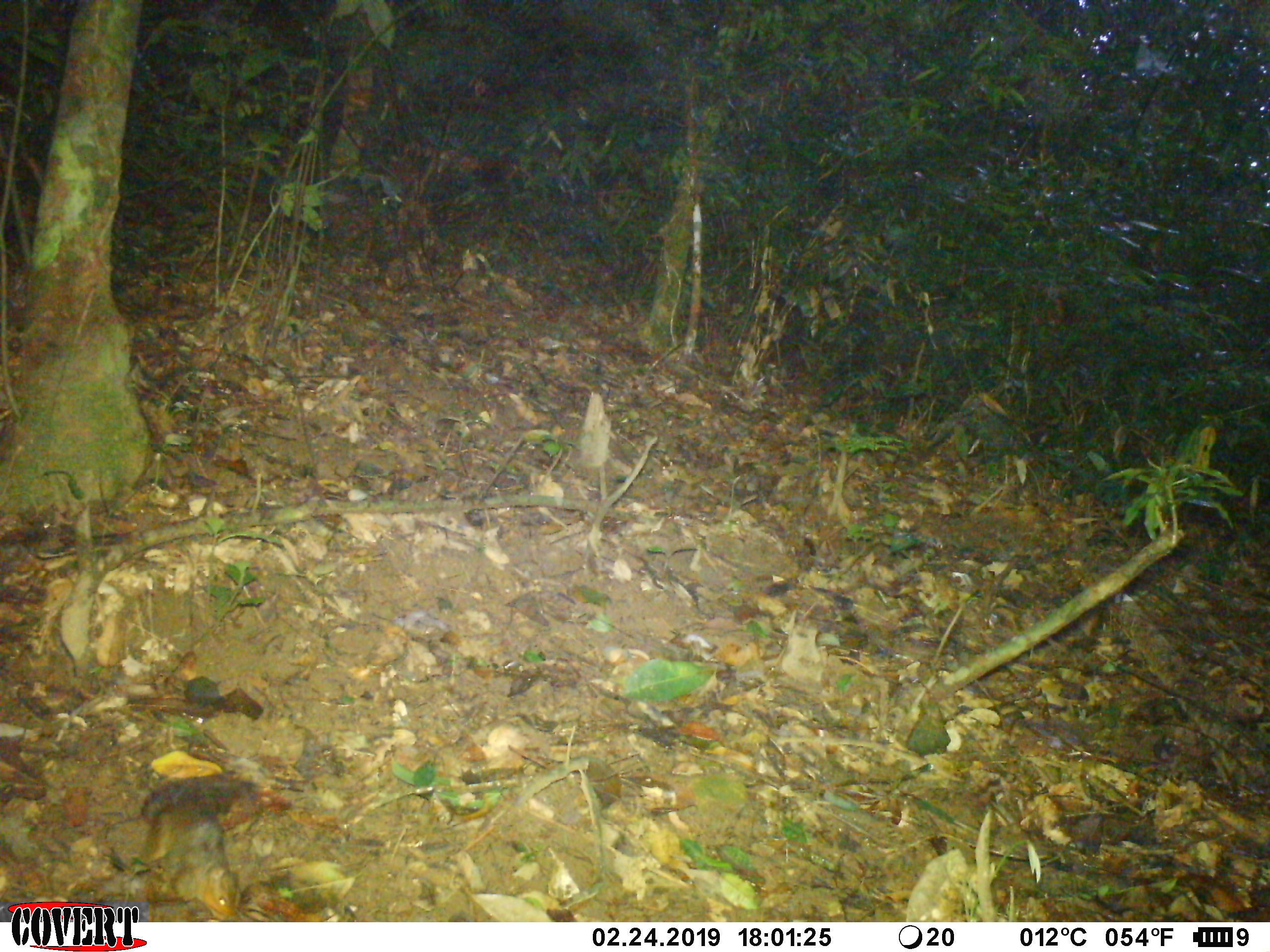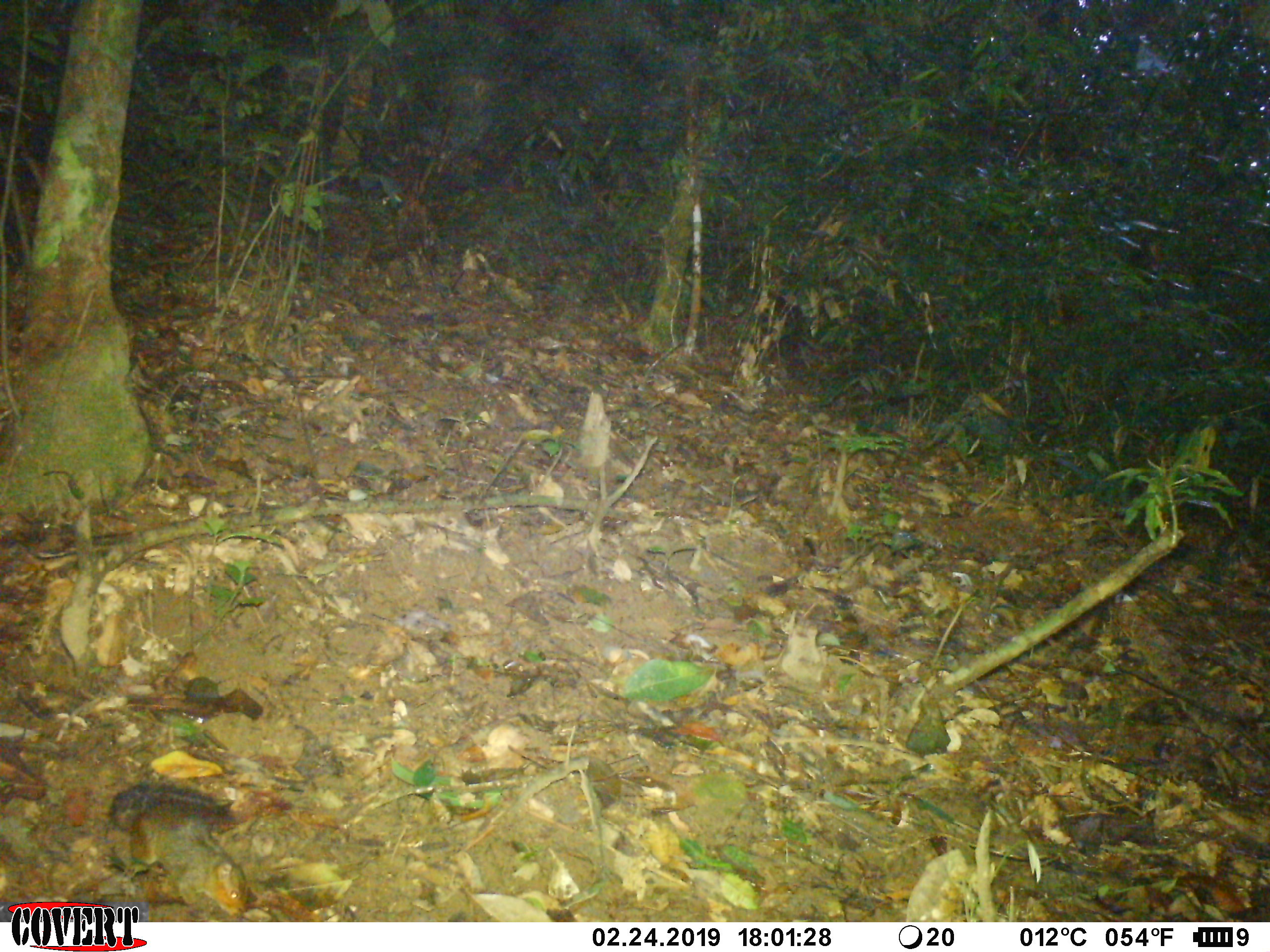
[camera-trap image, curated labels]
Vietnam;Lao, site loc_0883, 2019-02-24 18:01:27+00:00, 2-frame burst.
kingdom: Animalia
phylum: Chordata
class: Mammalia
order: Rodentia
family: Sciuridae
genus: Dremomys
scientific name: Dremomys rufigenis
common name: red-cheeked squirrel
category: red cheeked squirrel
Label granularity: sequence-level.